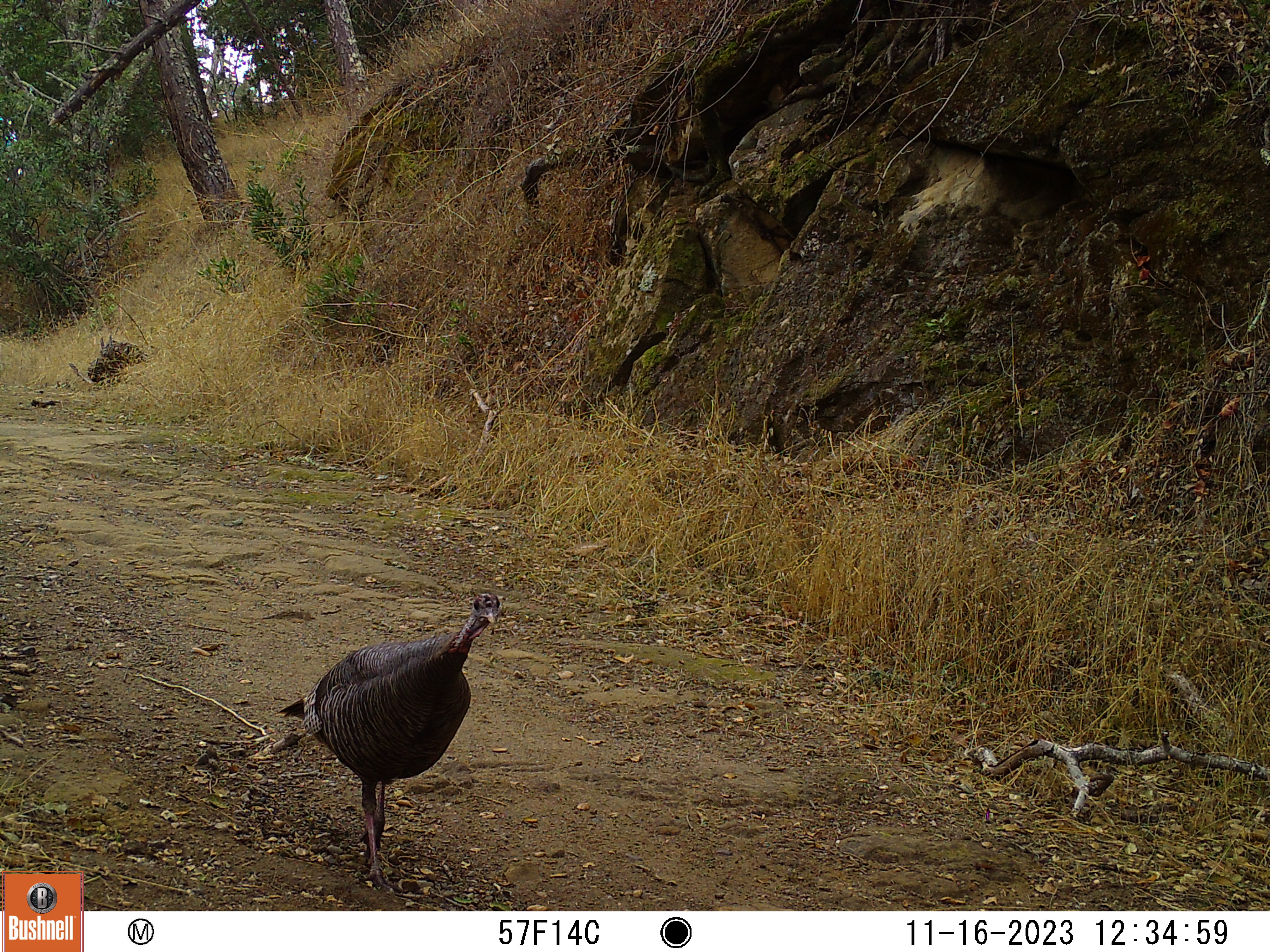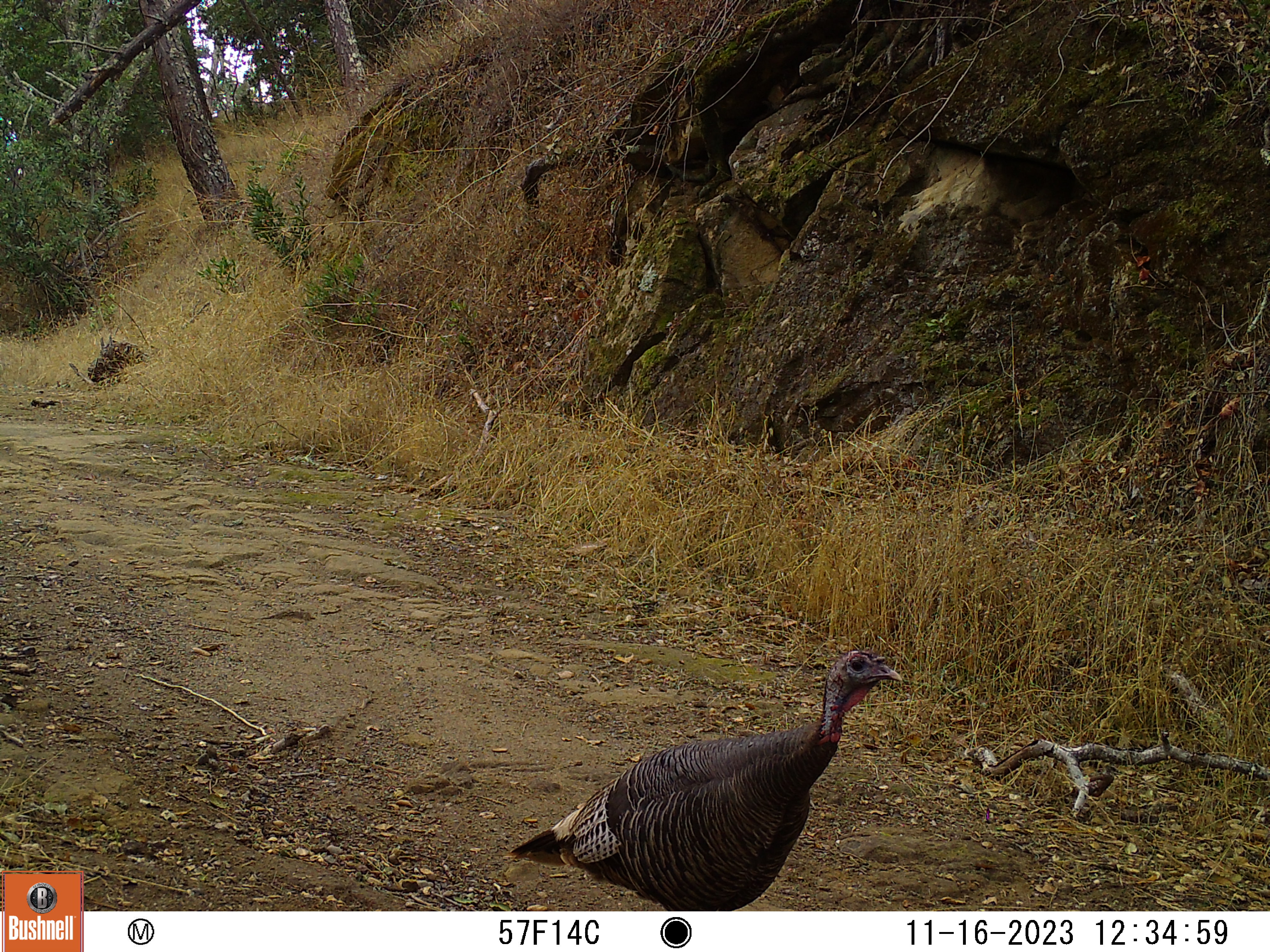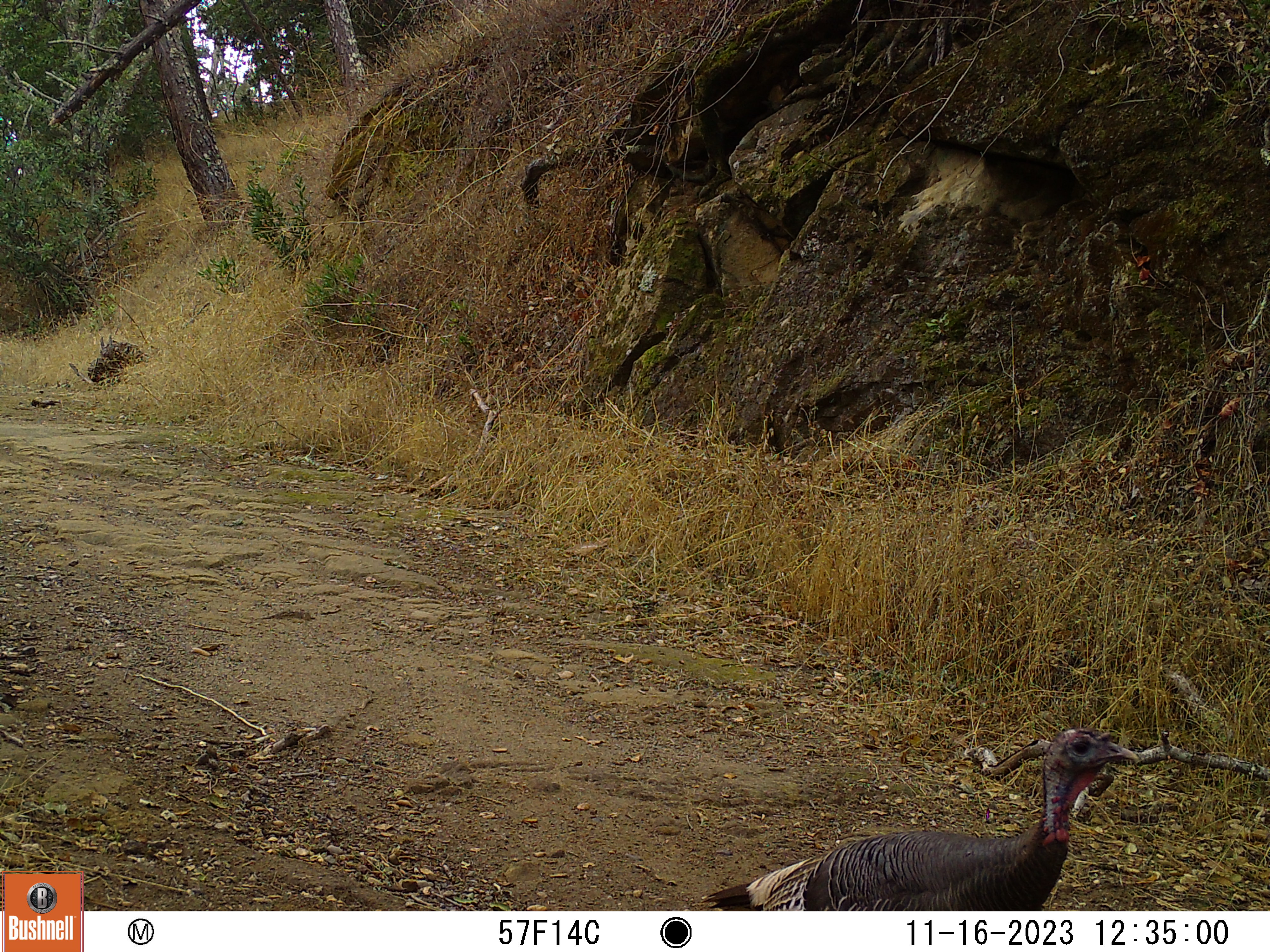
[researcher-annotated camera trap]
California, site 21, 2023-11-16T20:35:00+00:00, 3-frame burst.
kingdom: Animalia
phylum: Chordata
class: Aves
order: Galliformes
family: Phasianidae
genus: Meleagris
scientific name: Meleagris gallopavo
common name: turkey